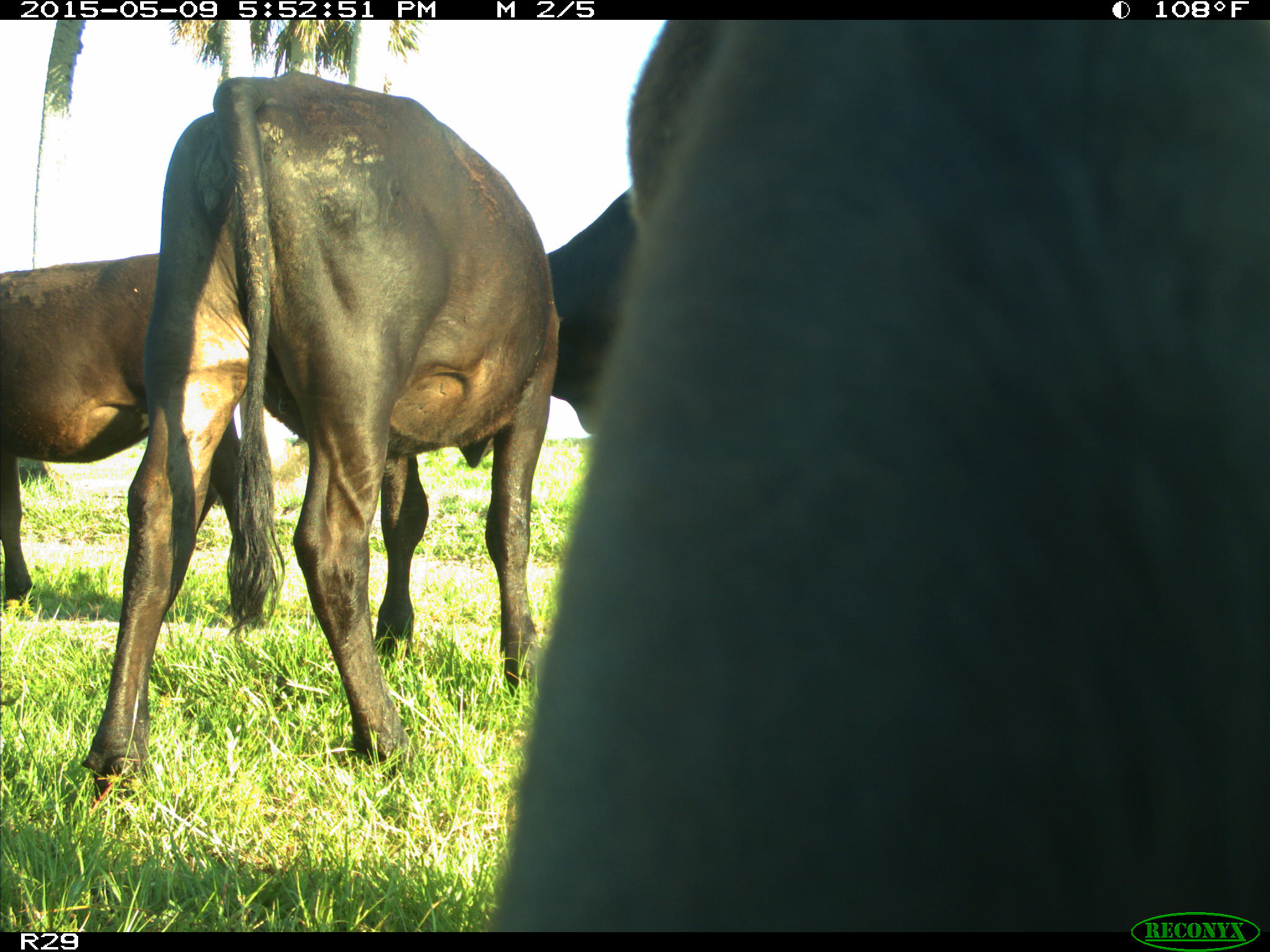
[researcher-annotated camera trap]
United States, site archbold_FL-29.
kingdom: Animalia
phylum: Chordata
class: Mammalia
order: Artiodactyla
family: Bovidae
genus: Bos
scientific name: Bos taurus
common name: domestic cow